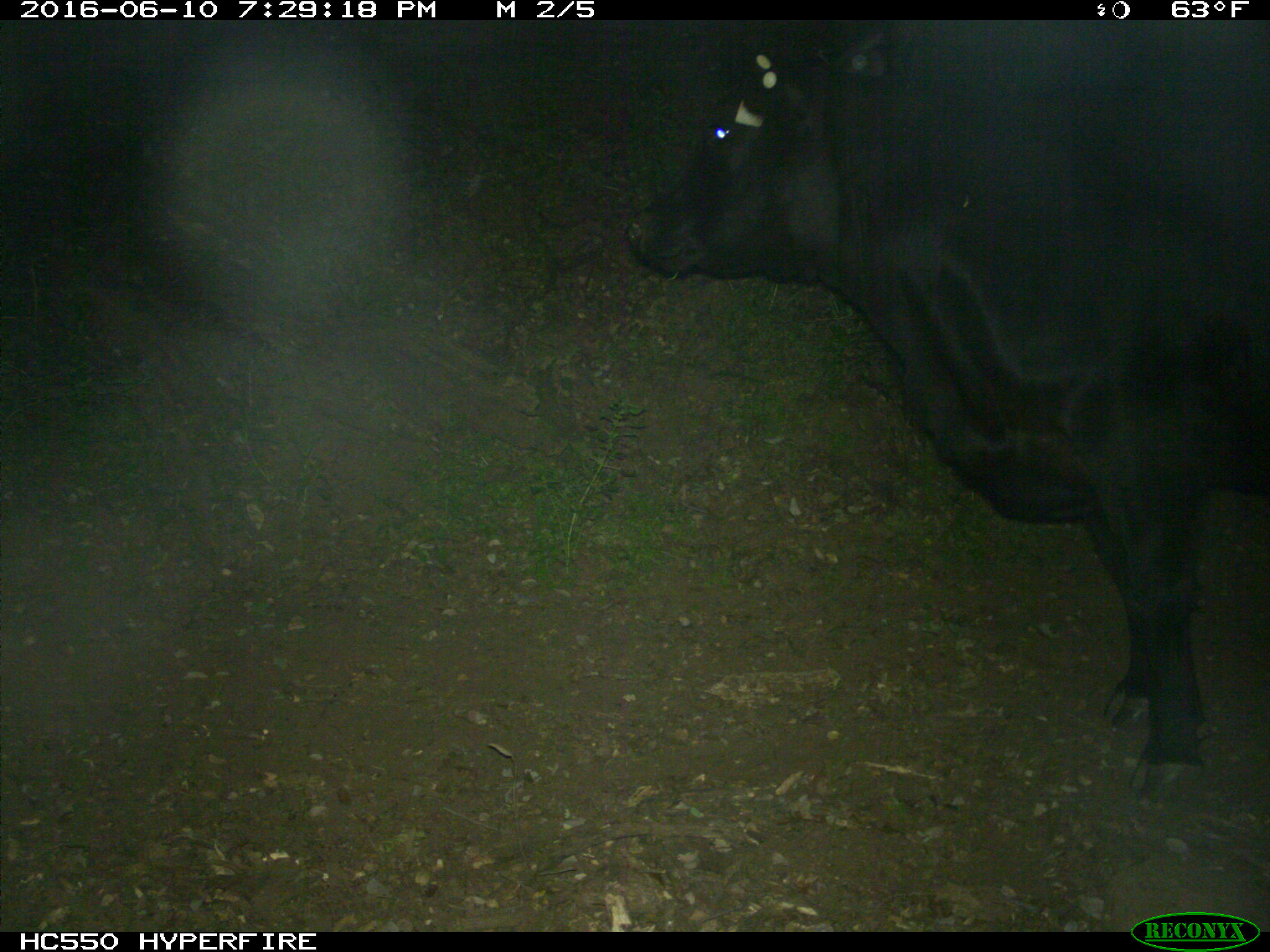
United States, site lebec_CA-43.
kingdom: Animalia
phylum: Chordata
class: Mammalia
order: Artiodactyla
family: Bovidae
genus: Bos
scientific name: Bos taurus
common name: domestic cow